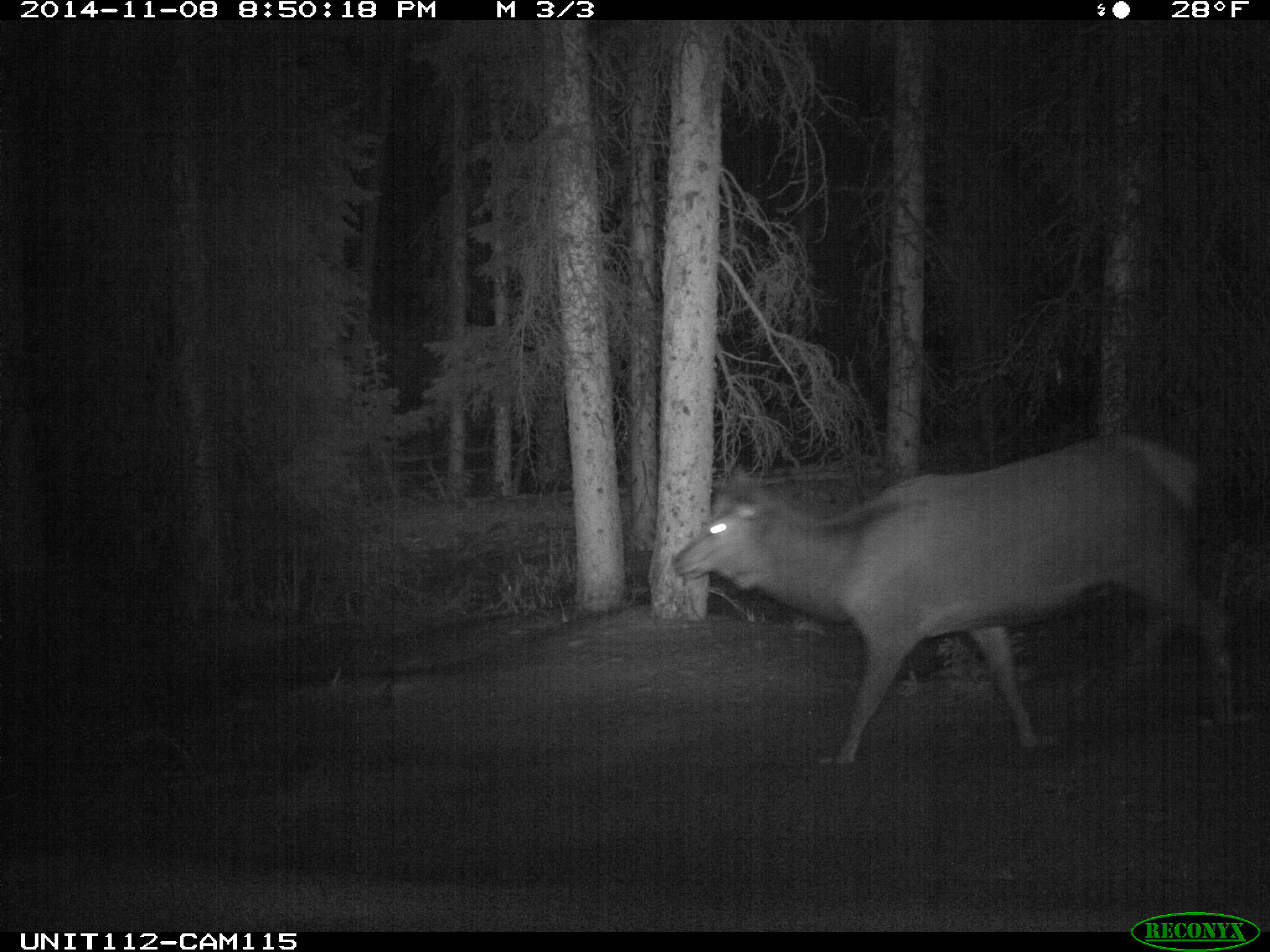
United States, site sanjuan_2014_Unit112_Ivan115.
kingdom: Animalia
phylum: Chordata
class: Mammalia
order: Artiodactyla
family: Cervidae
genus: Cervus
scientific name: Cervus elaphus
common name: red deer